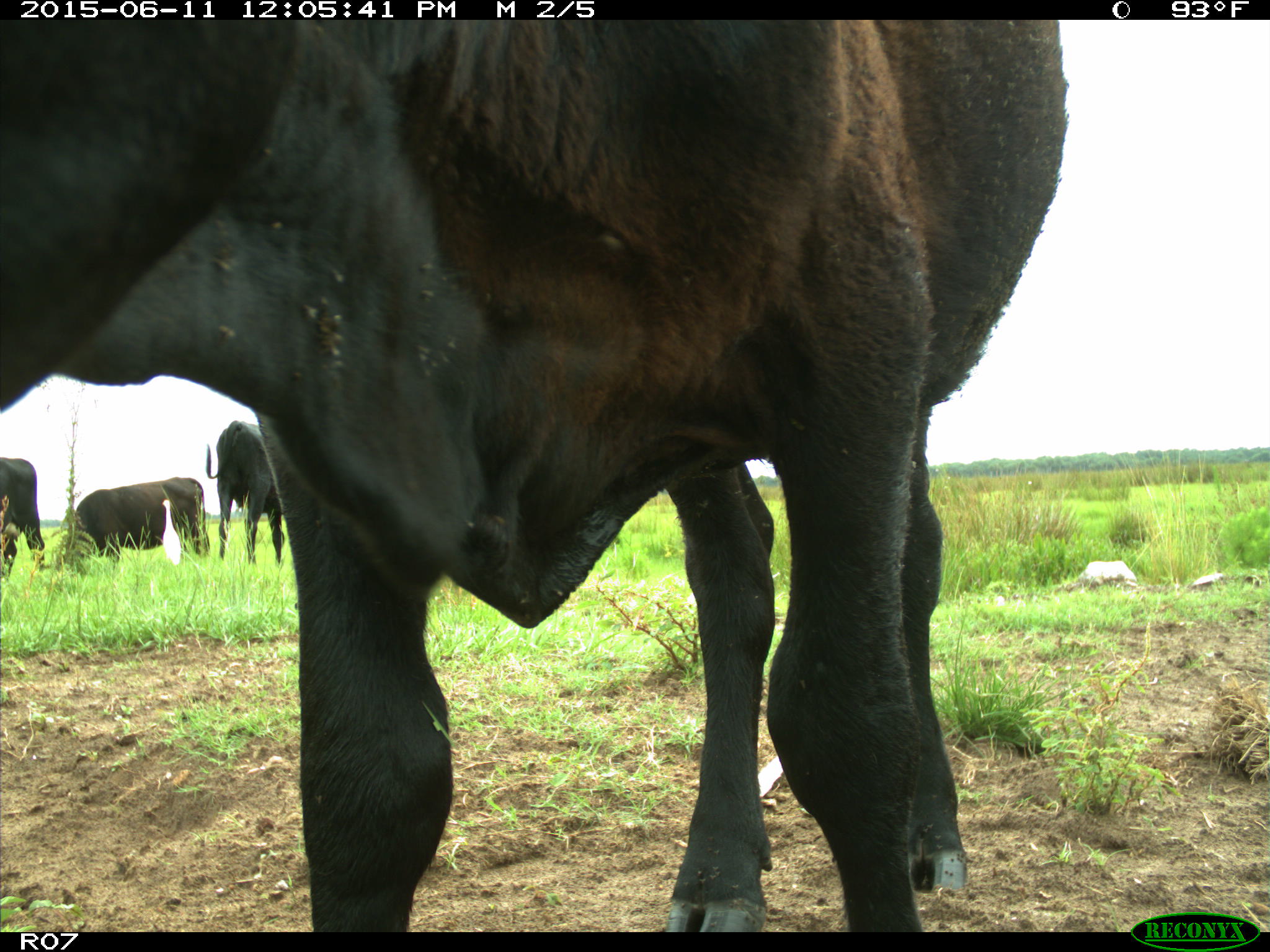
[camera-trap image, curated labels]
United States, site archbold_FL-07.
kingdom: Animalia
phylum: Chordata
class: Mammalia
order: Artiodactyla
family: Bovidae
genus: Bos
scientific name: Bos taurus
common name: domestic cow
Bos taurus (domestic cow).